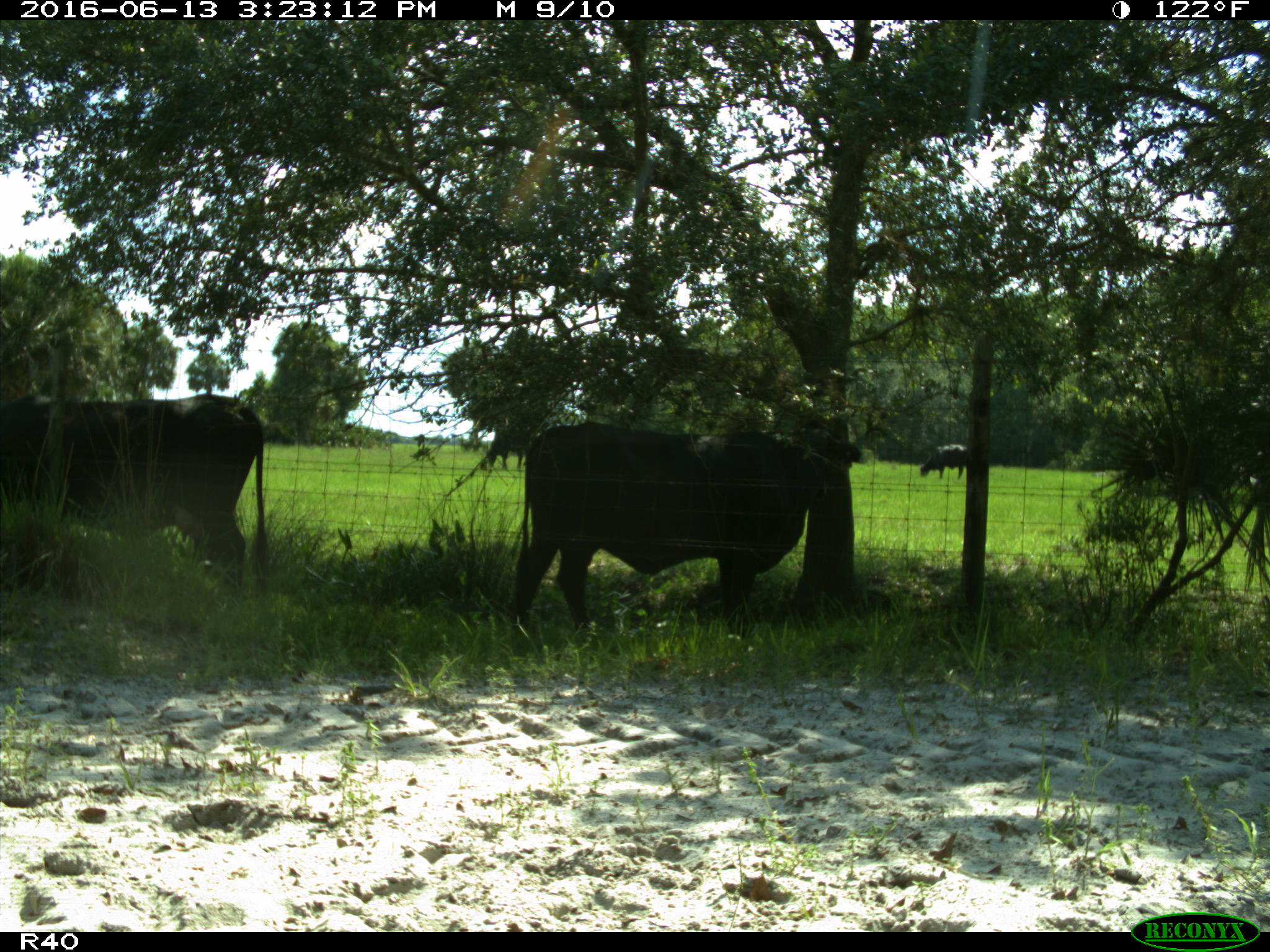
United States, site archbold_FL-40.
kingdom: Animalia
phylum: Chordata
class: Mammalia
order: Artiodactyla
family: Bovidae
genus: Bos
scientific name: Bos taurus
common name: domestic cow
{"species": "Bos taurus (domestic cow)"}